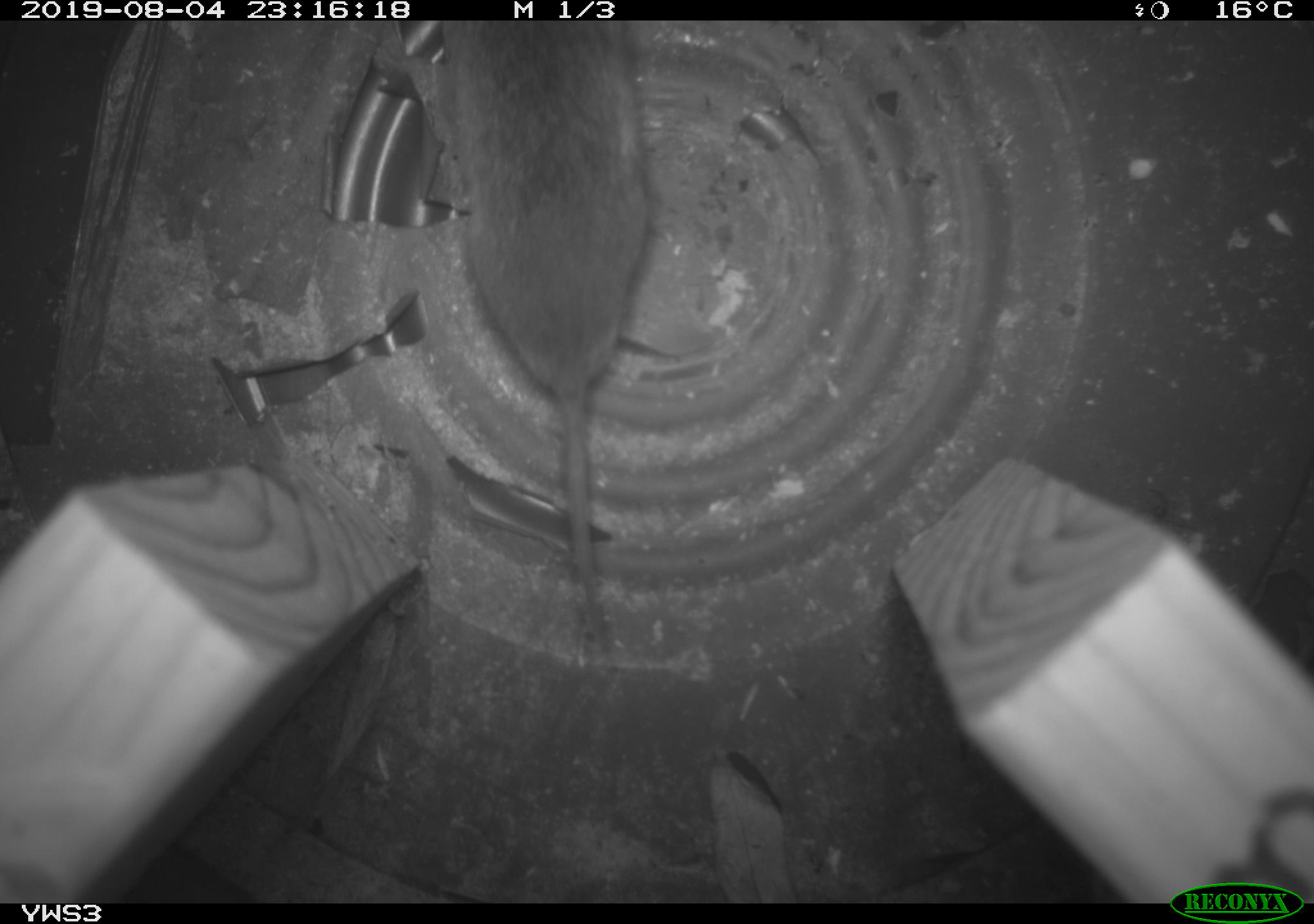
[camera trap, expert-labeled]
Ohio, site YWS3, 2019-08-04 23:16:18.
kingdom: Animalia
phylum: Chordata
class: Mammalia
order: Rodentia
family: Cricetidae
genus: Microtus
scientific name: Microtus pennsylvanicus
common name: meadow vole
Meadow vole (Microtus pennsylvanicus).